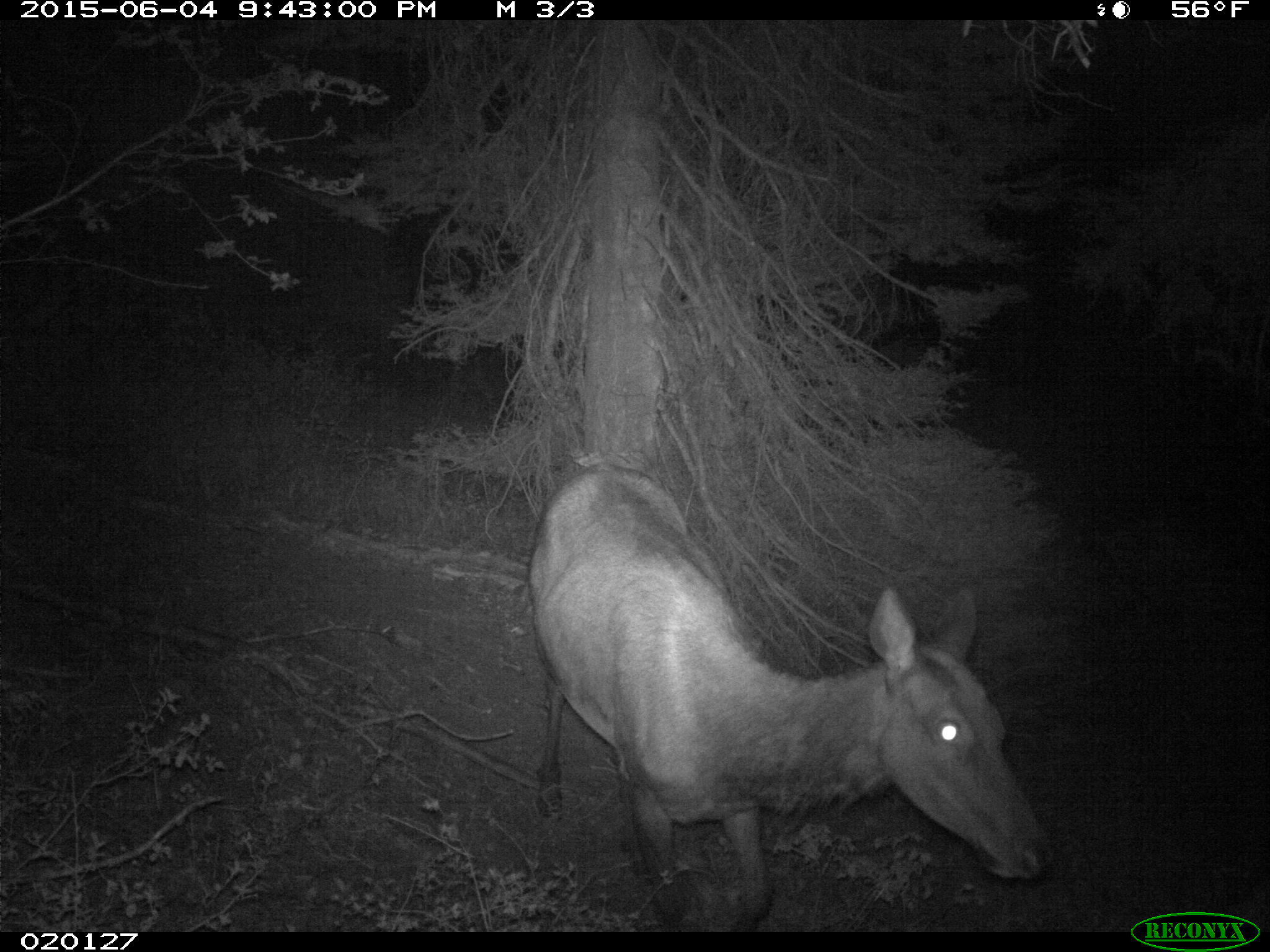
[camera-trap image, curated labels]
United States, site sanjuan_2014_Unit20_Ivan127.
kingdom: Animalia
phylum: Chordata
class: Mammalia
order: Artiodactyla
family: Cervidae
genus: Cervus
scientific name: Cervus elaphus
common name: red deer